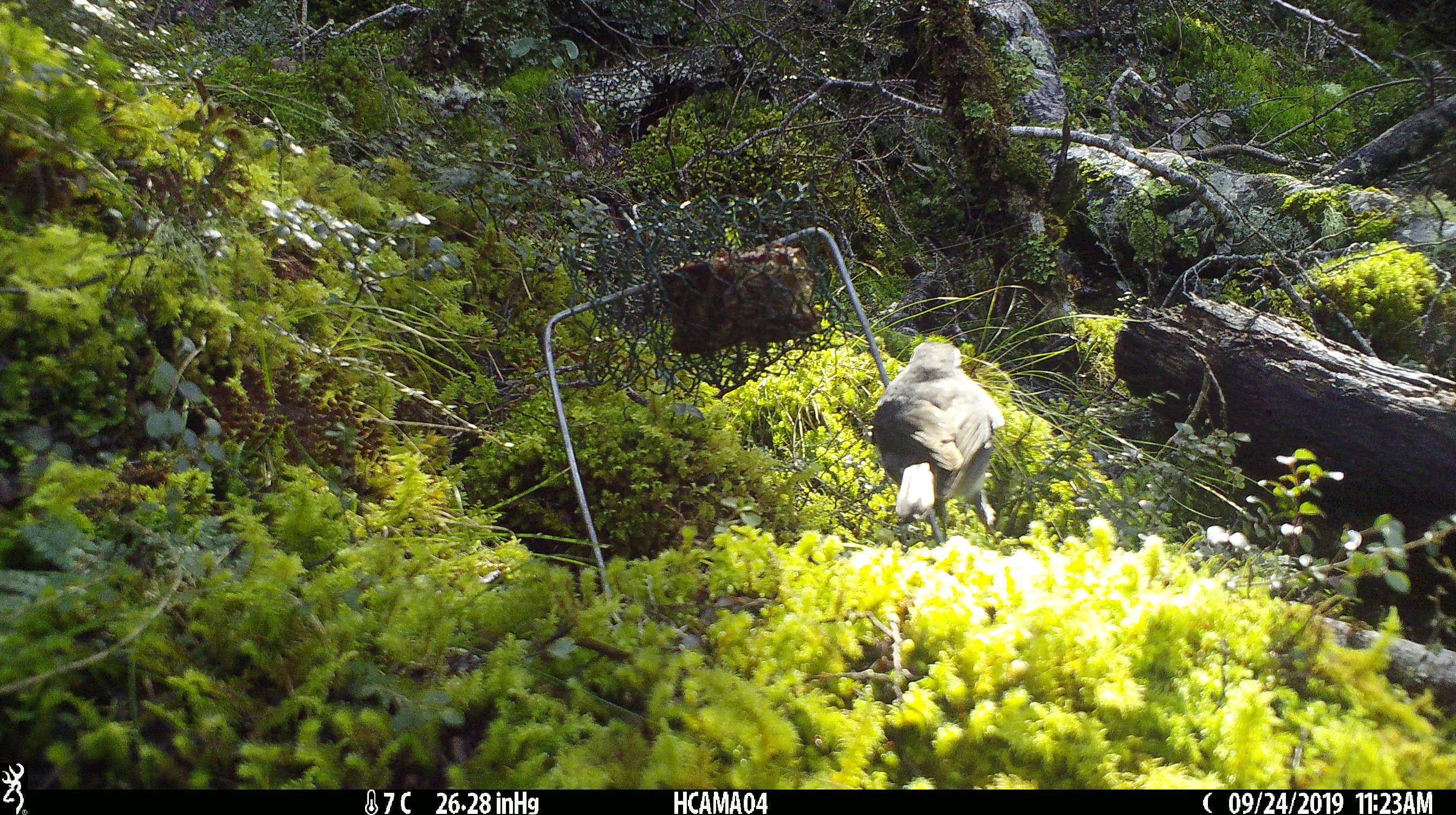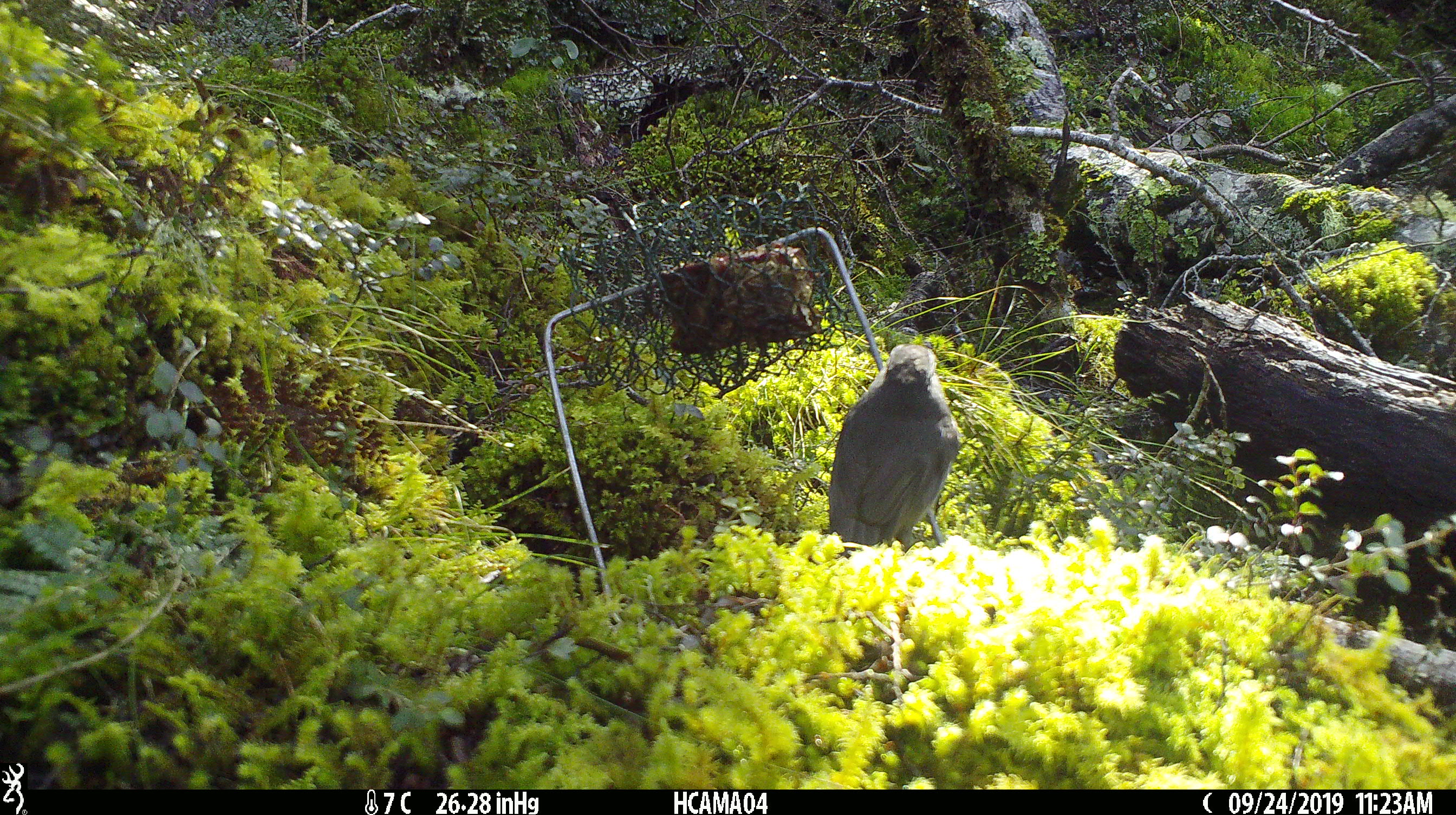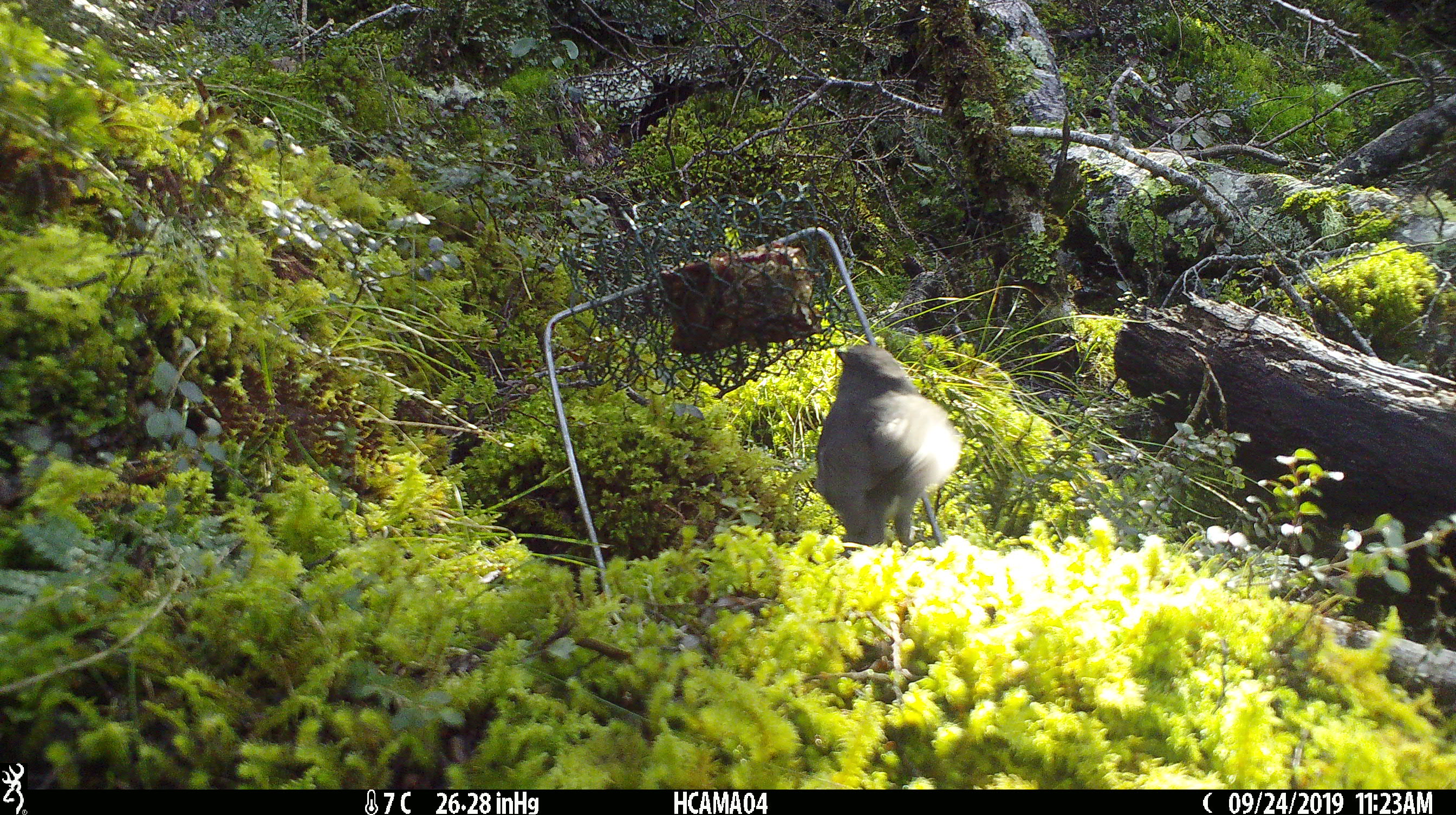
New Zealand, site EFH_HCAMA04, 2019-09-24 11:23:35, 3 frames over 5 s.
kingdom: Animalia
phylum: Chordata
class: Aves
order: Passeriformes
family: Petroicidae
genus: Petroica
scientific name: Petroica australis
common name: new zealand robin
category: robin